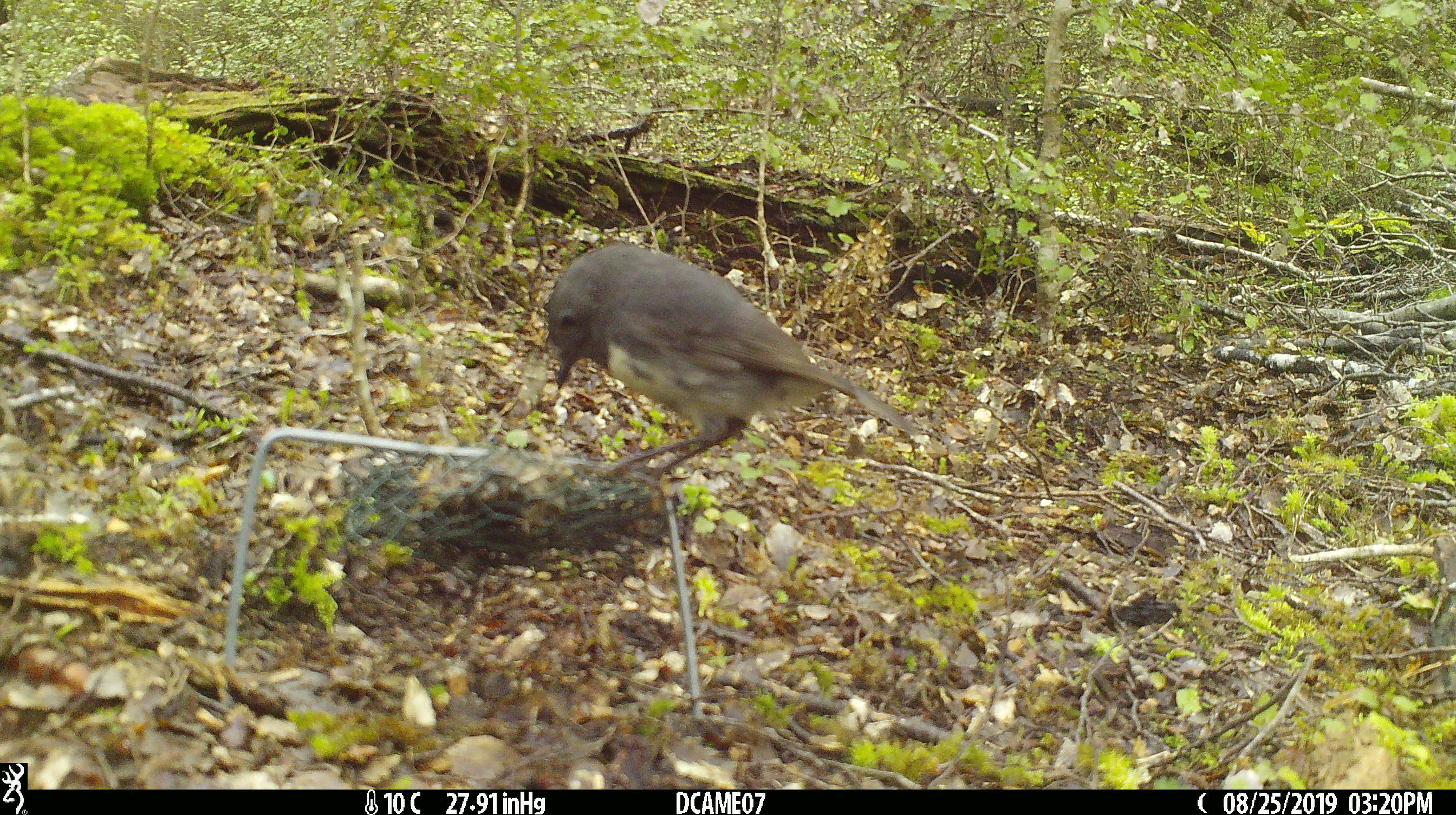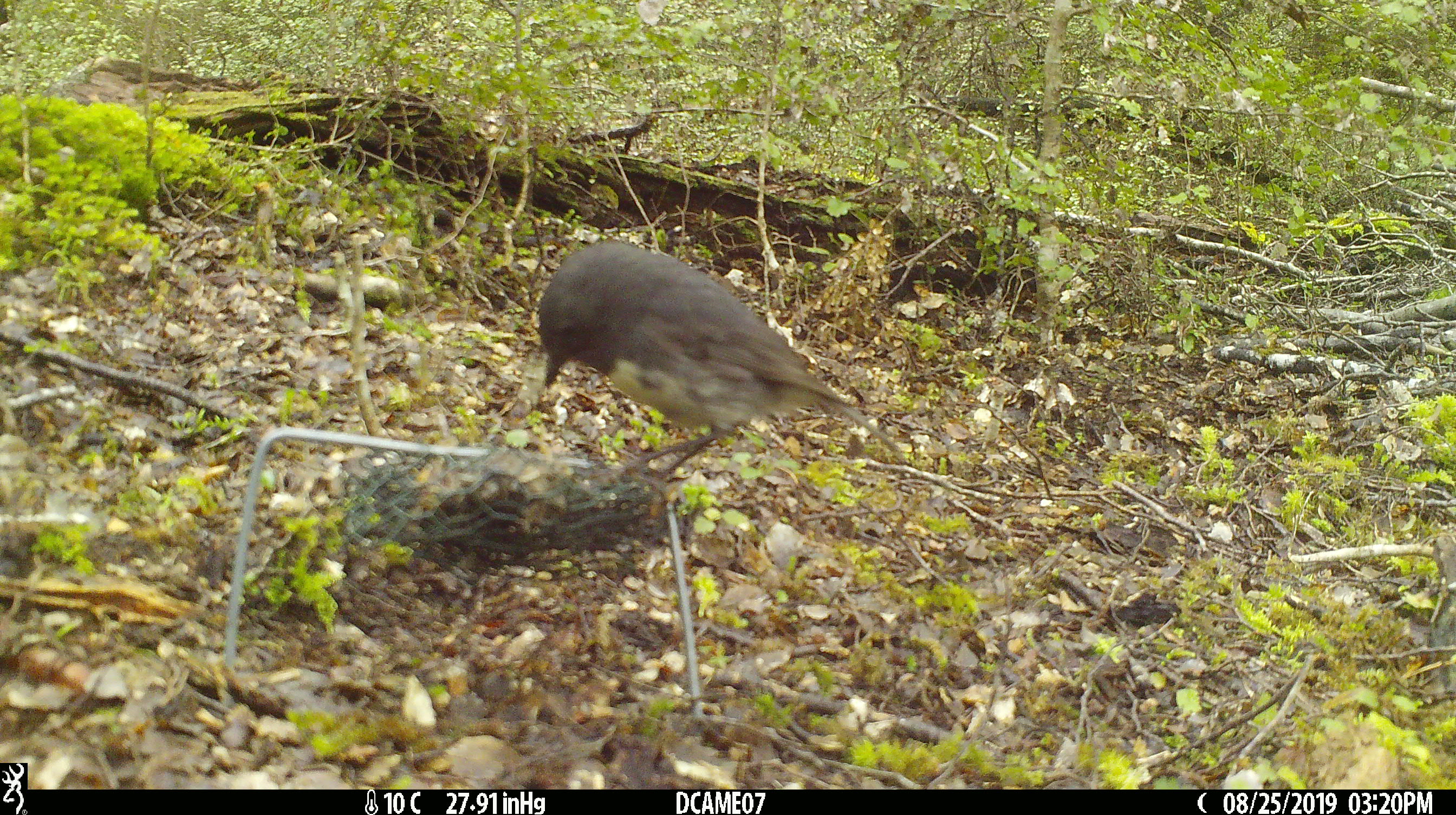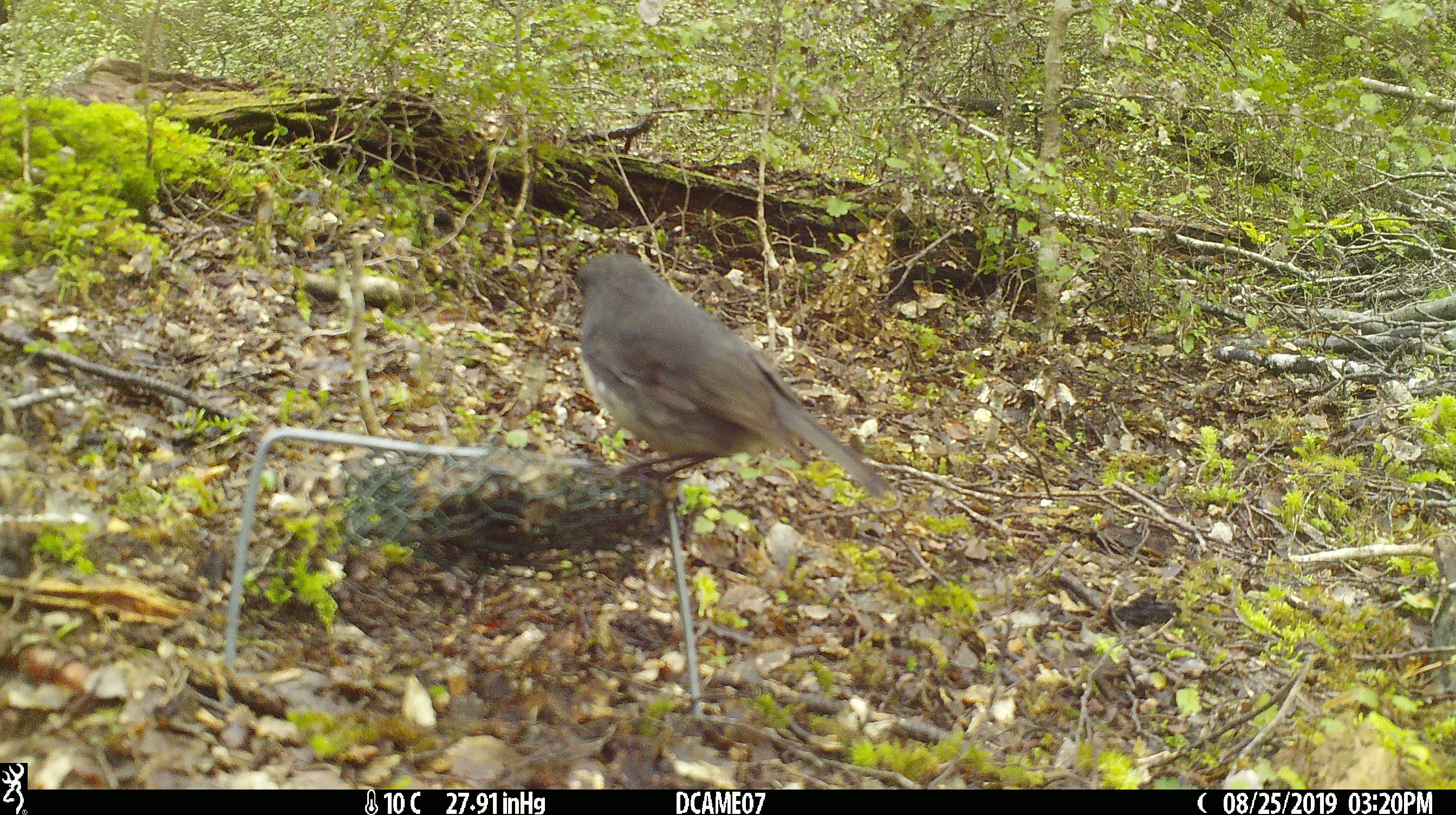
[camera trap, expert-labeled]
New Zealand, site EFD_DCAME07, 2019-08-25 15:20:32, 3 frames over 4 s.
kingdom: Animalia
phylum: Chordata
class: Aves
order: Passeriformes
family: Petroicidae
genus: Petroica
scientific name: Petroica australis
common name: new zealand robin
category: robin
Robin (new zealand robin) (Petroica australis).